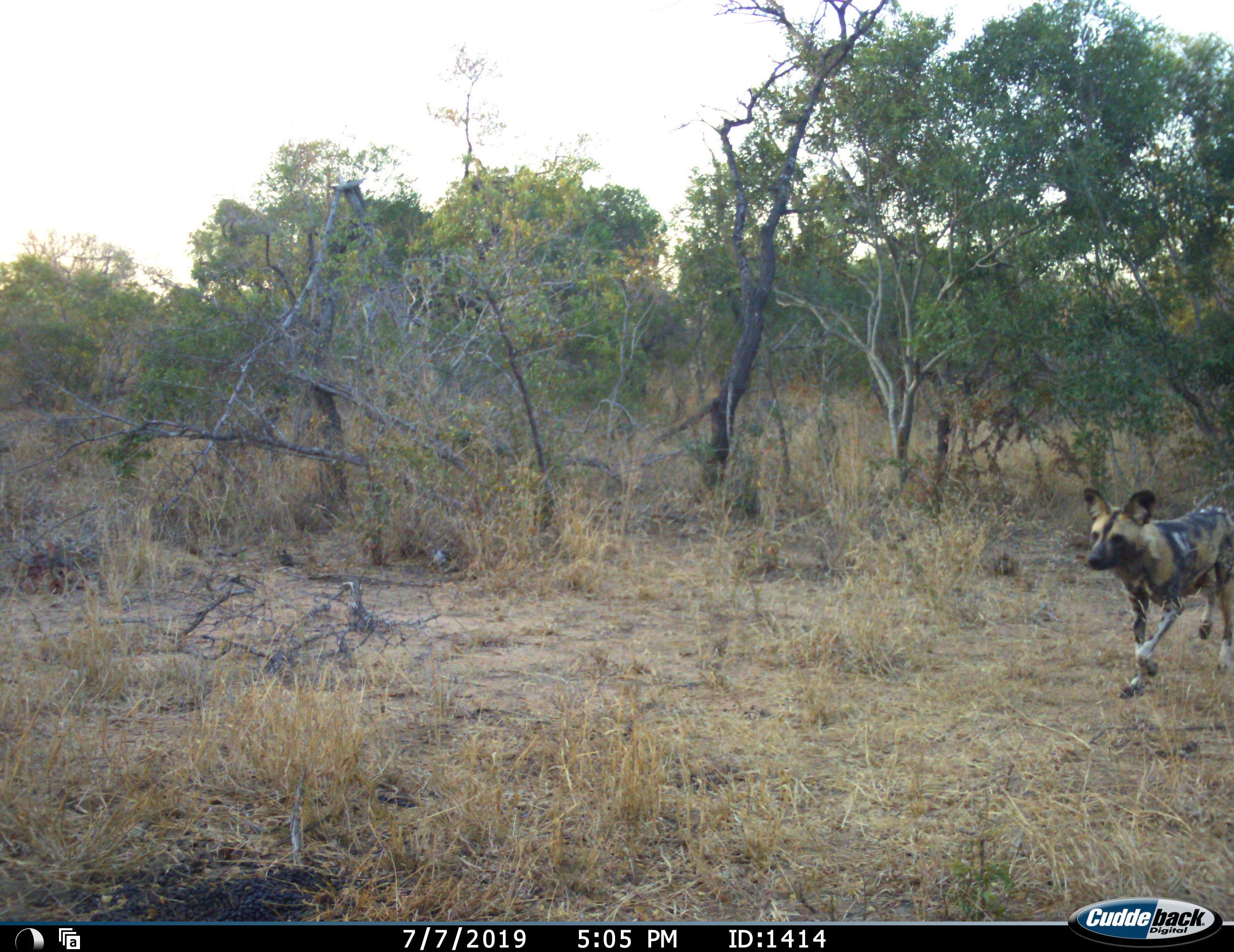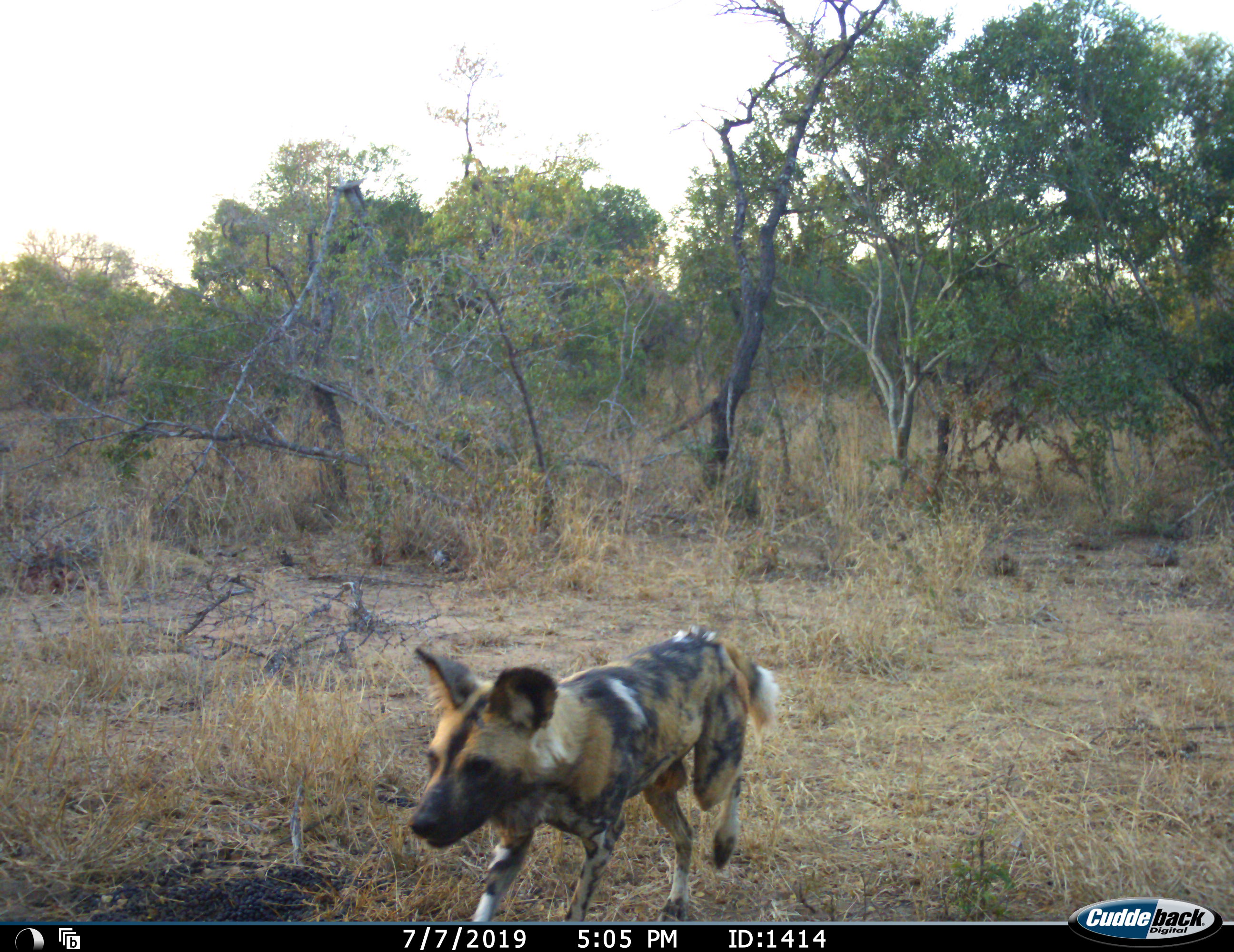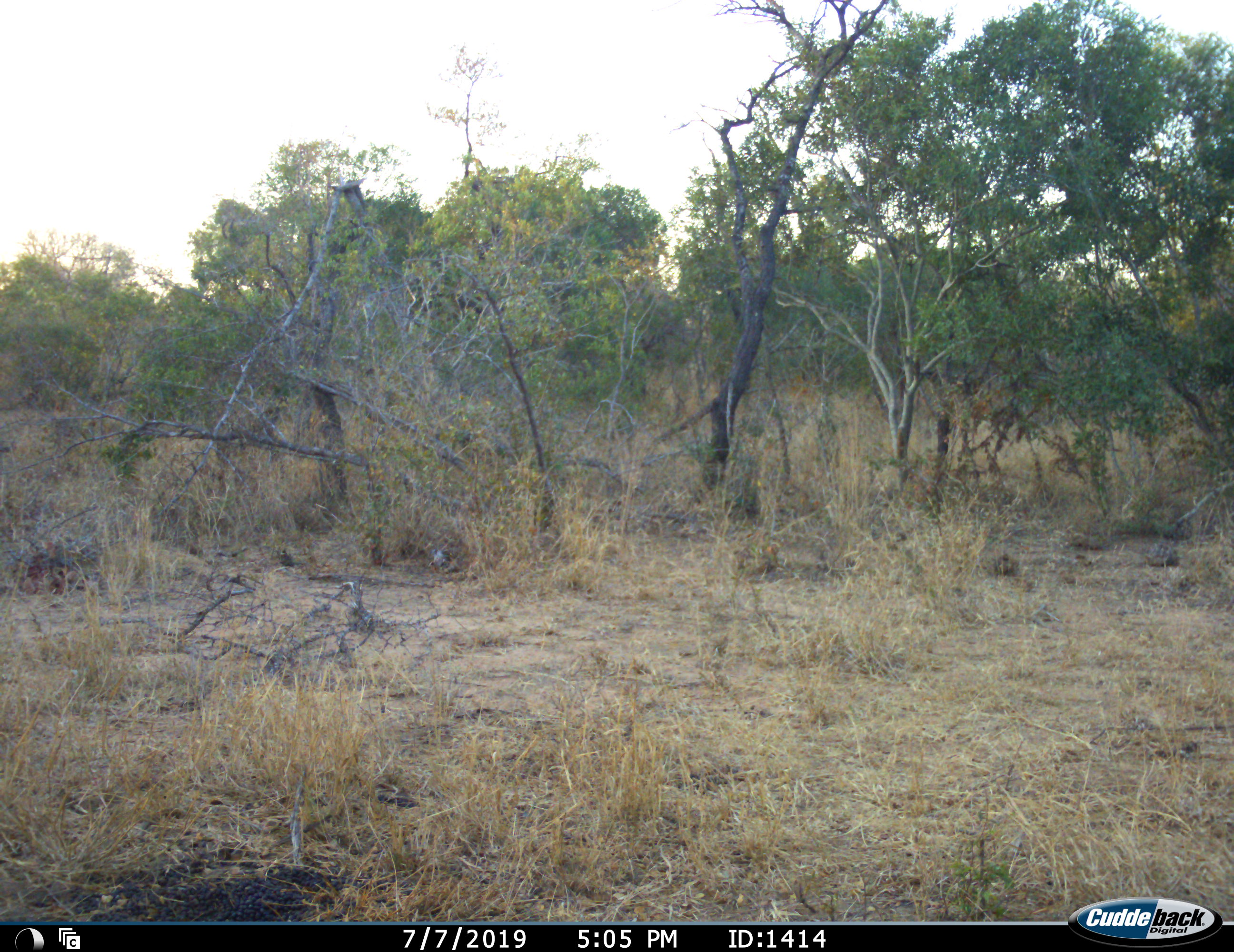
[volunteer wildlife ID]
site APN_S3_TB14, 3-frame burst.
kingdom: Animalia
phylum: Chordata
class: Mammalia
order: Carnivora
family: Canidae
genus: Lycaon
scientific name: Lycaon pictus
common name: african wild dog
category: wilddog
Wilddog (african wild dog) (Lycaon pictus), count 1. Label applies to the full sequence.